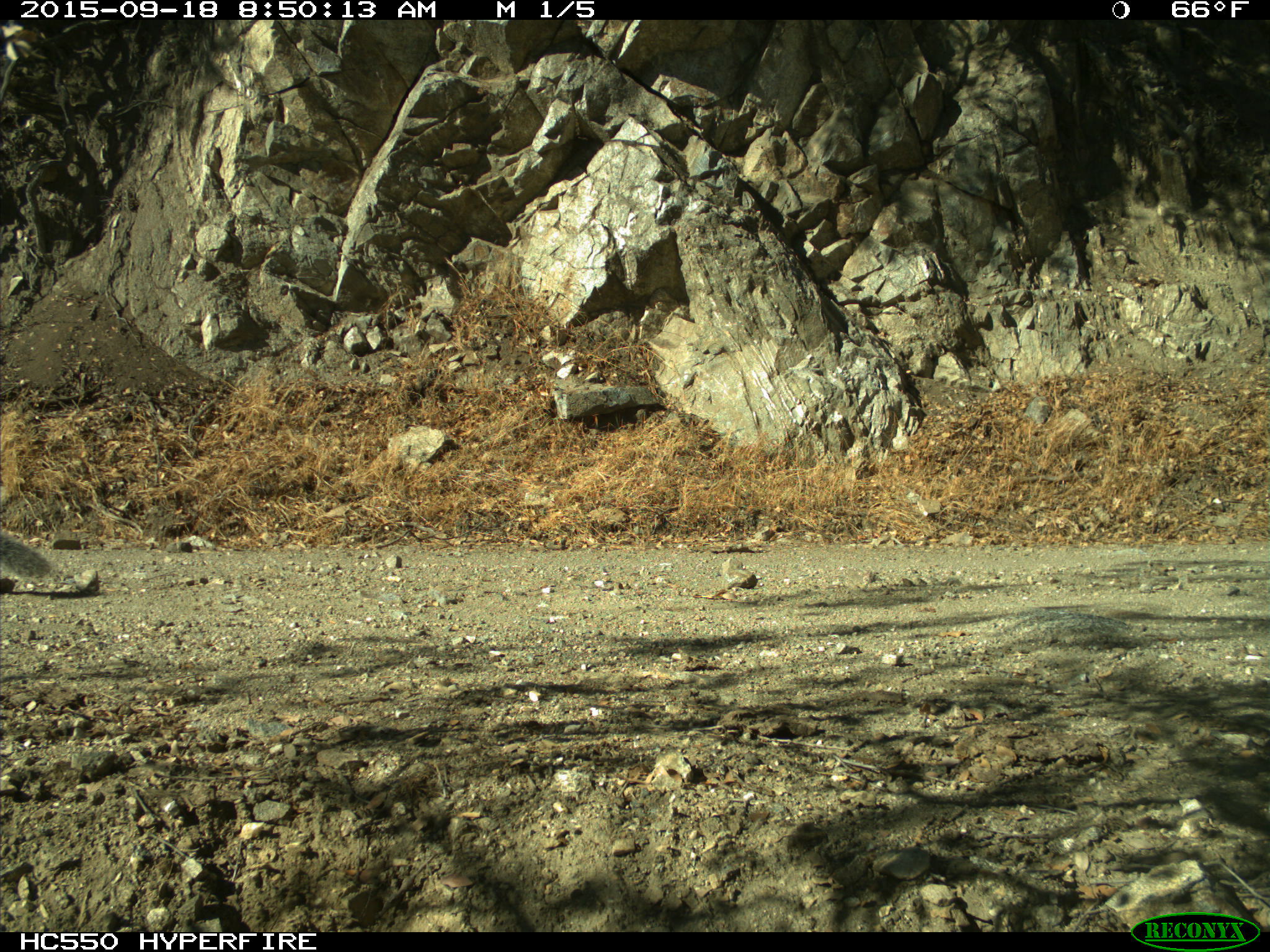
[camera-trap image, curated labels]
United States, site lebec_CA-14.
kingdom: Animalia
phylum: Chordata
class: Mammalia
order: Rodentia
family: Sciuridae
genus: Sciurus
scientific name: Sciurus carolinensis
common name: eastern gray squirrel